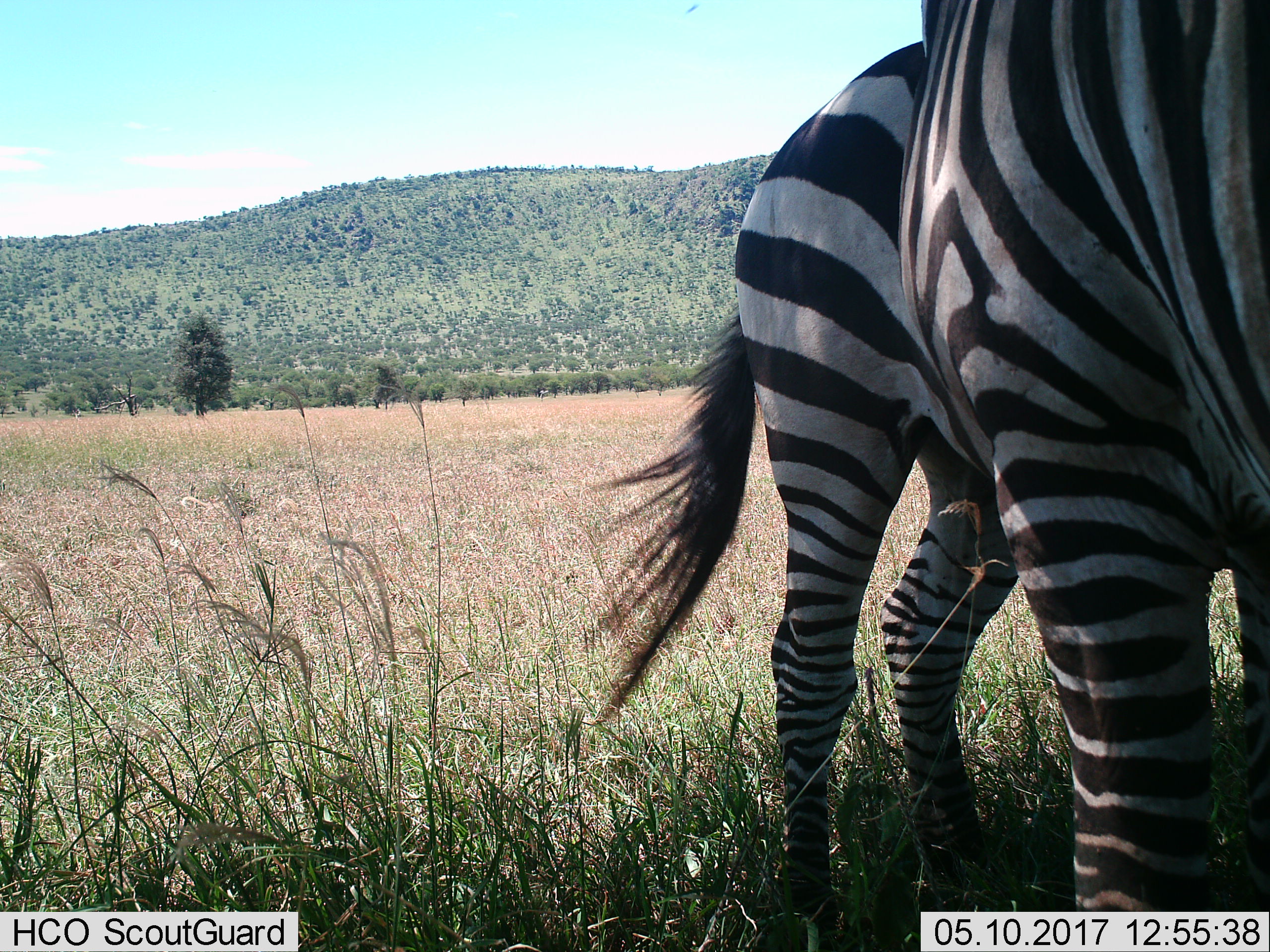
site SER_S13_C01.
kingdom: Animalia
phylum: Chordata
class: Mammalia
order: Perissodactyla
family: Equidae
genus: Equus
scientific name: Equus quagga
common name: plains zebra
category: zebraplains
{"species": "zebraplains (plains zebra) (Equus quagga)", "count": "1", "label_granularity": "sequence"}